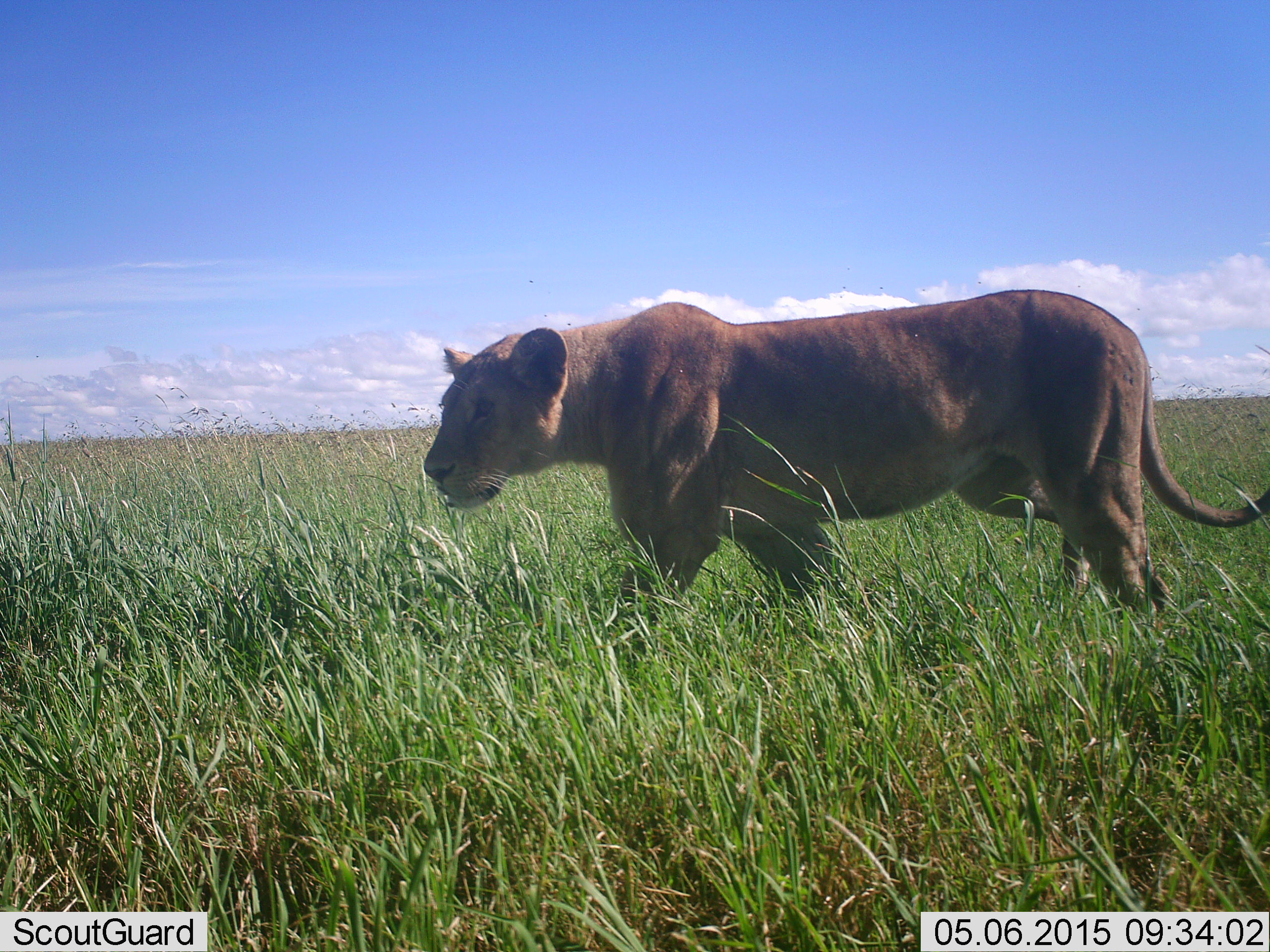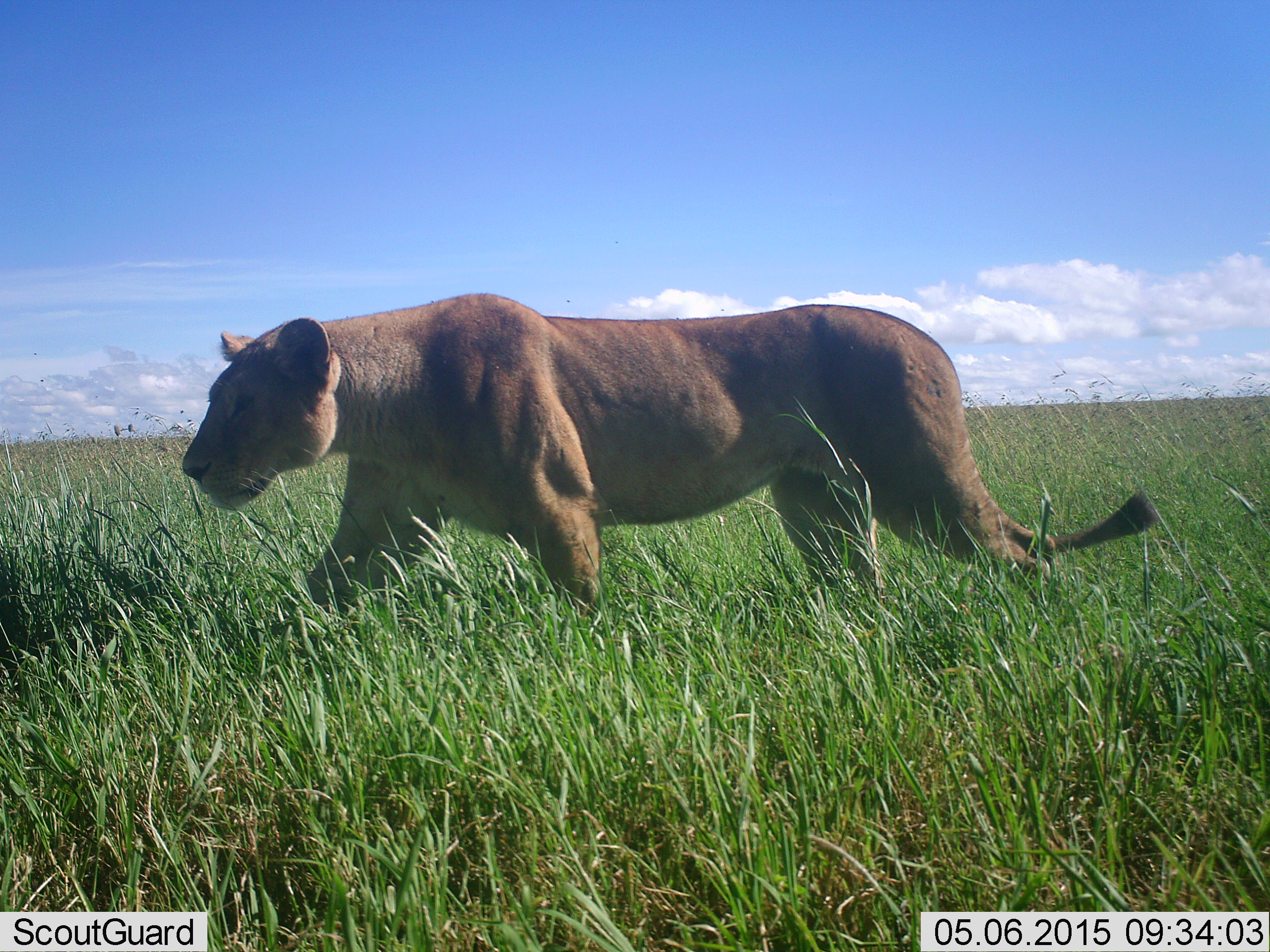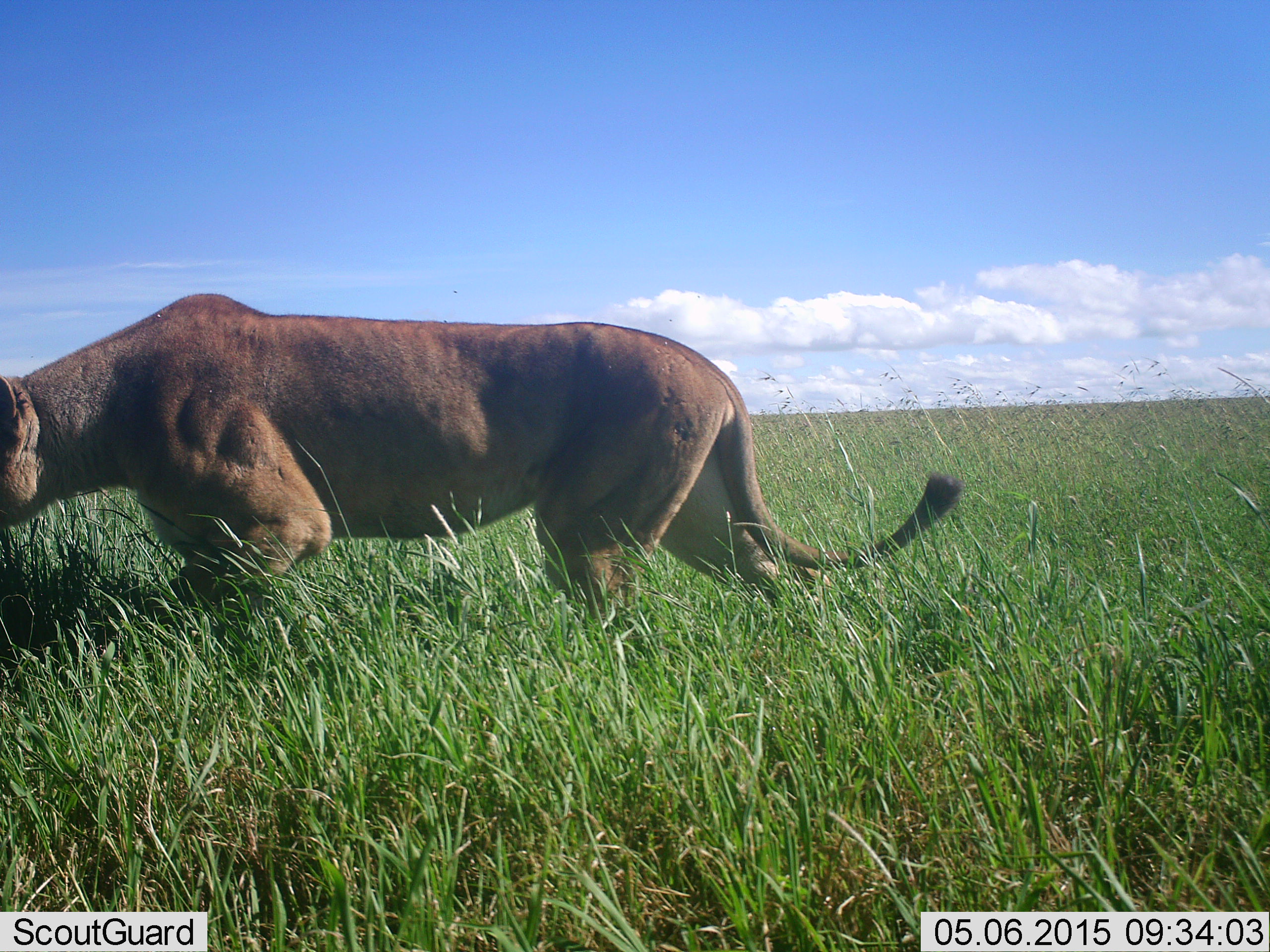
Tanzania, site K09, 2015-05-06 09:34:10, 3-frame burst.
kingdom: Animalia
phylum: Chordata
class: Mammalia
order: Carnivora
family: Felidae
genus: Panthera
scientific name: Panthera leo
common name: lion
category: lionfemale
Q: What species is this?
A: Lionfemale (lion) (Panthera leo).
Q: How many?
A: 1.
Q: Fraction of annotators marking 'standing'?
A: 0%.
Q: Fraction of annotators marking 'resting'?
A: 0%.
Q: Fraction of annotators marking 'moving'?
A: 100%.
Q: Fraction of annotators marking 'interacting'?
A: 0%.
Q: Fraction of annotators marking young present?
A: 0%.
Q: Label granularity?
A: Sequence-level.